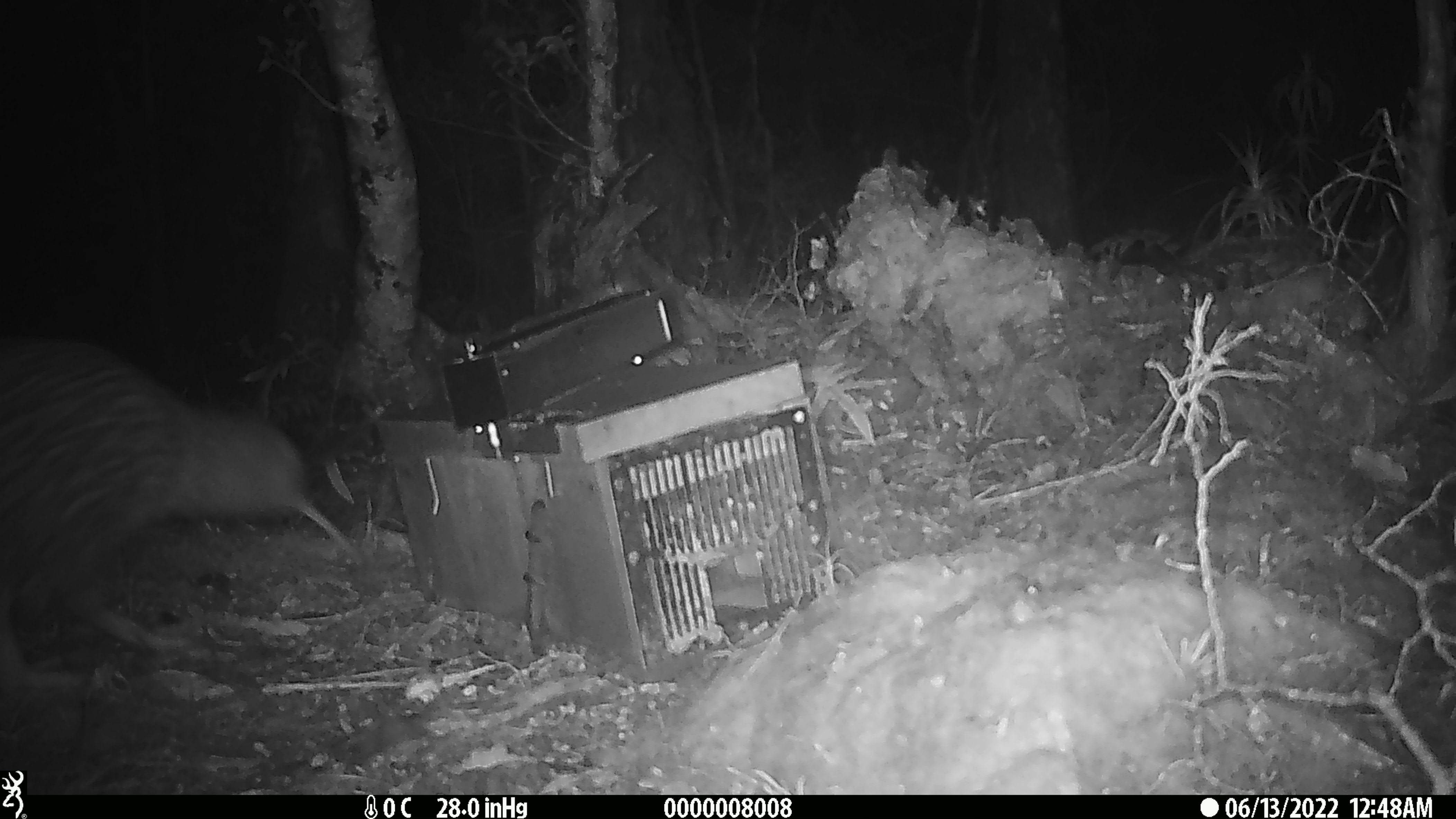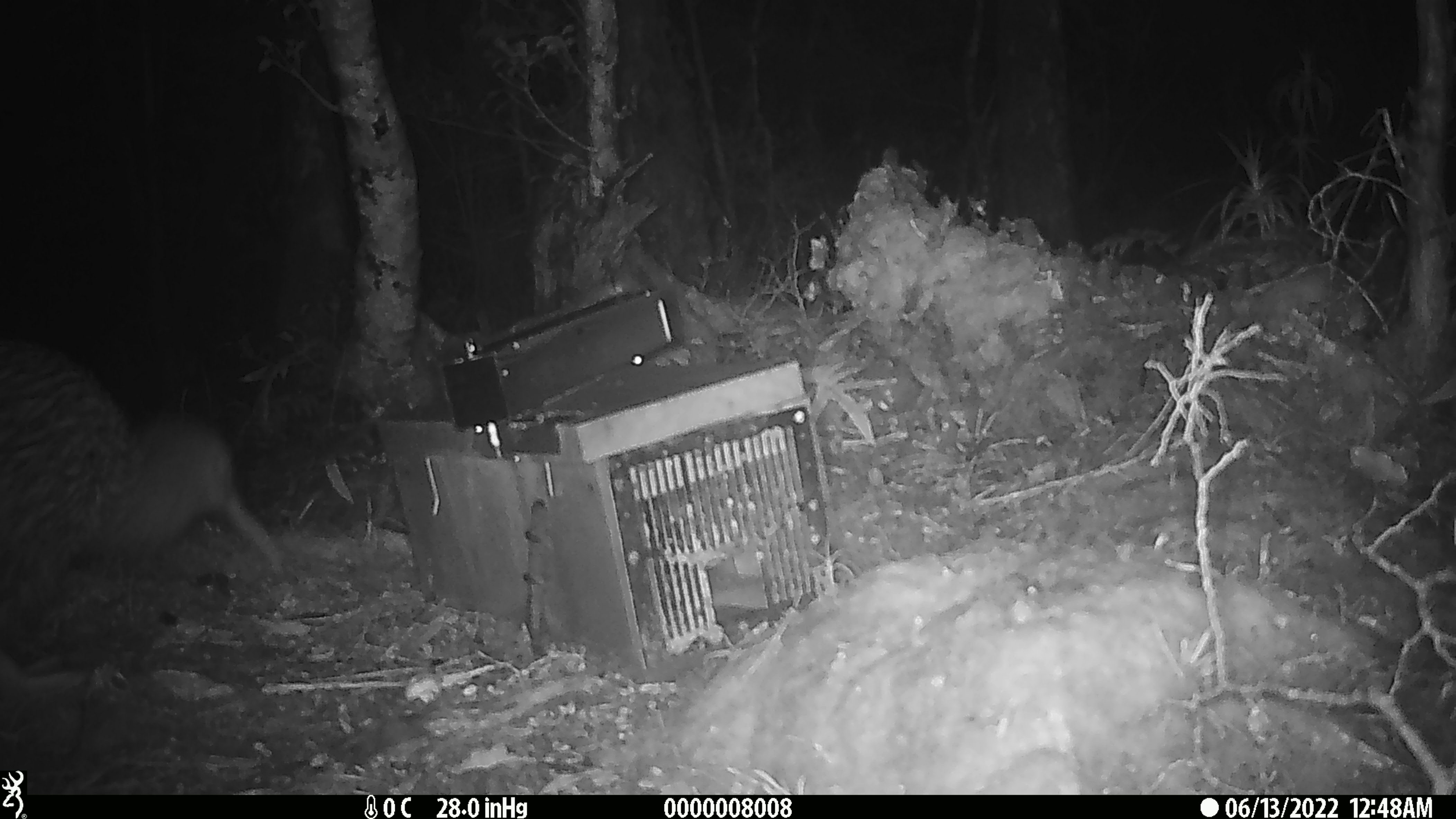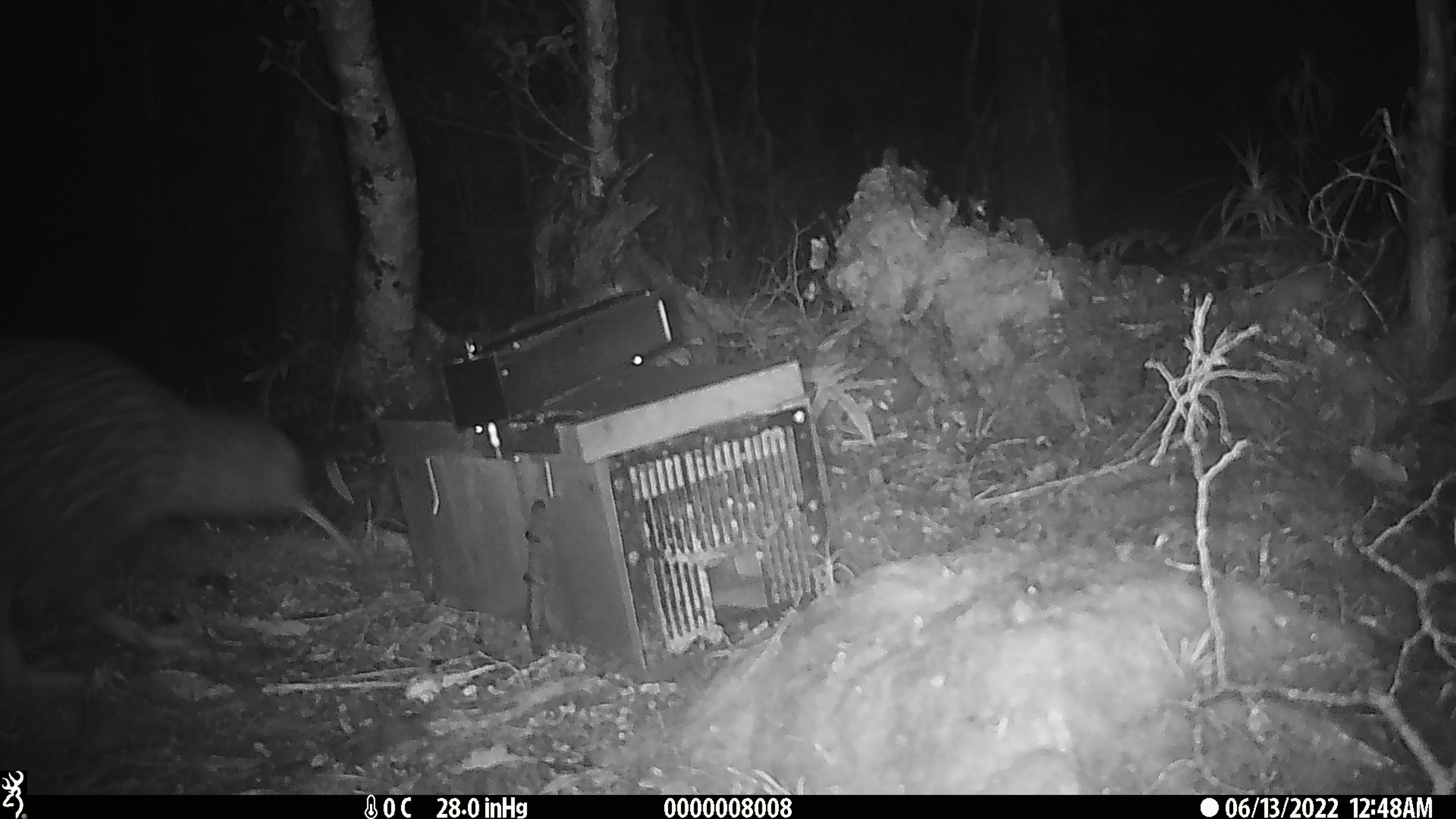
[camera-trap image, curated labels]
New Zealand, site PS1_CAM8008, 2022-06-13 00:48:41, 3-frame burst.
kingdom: Animalia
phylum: Chordata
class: Aves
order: Apterygiformes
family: Apterygidae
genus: Apteryx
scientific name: Apteryx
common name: kiwi